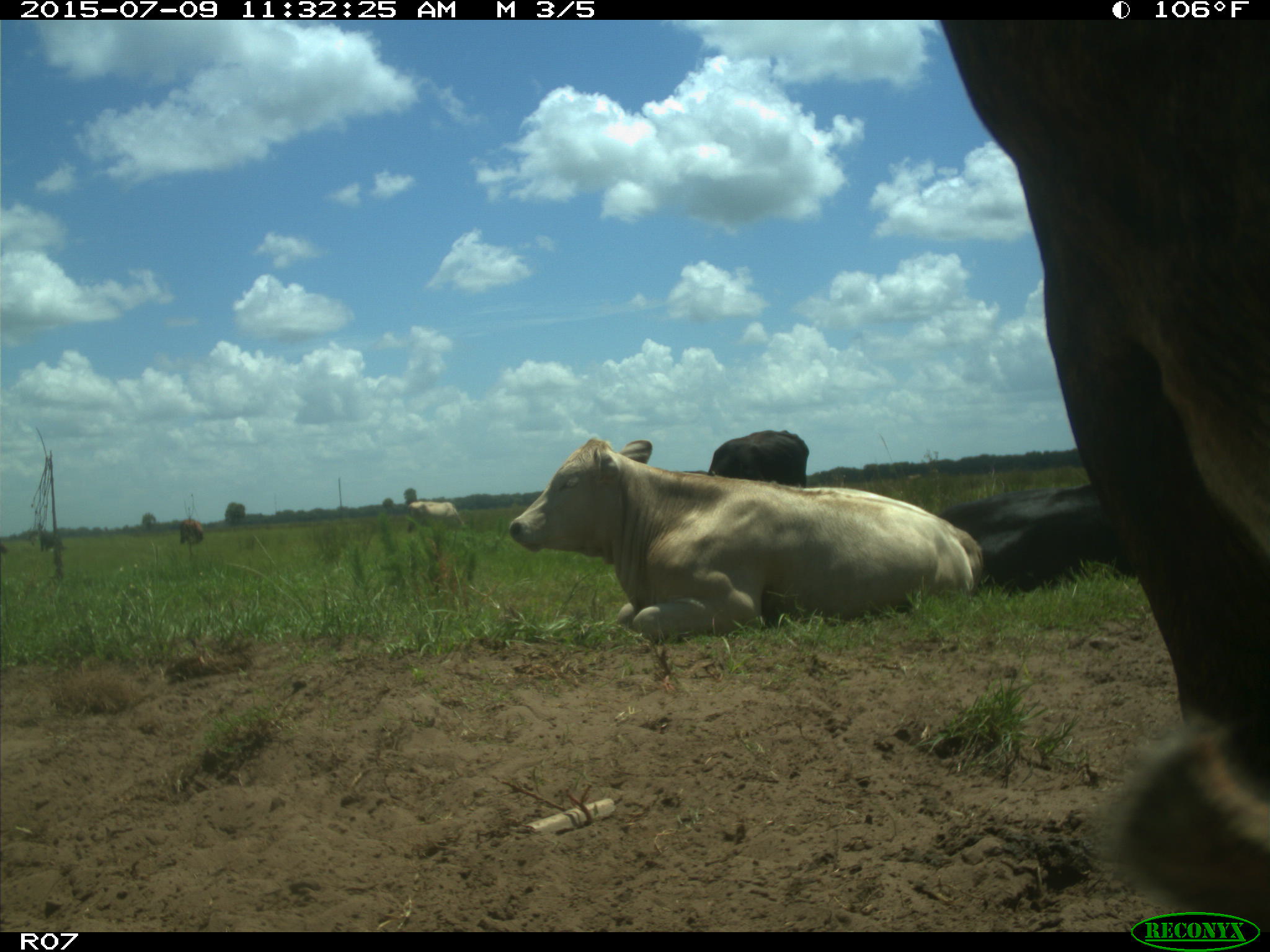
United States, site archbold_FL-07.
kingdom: Animalia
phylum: Chordata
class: Mammalia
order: Artiodactyla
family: Bovidae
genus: Bos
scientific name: Bos taurus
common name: domestic cow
Bos taurus (domestic cow).